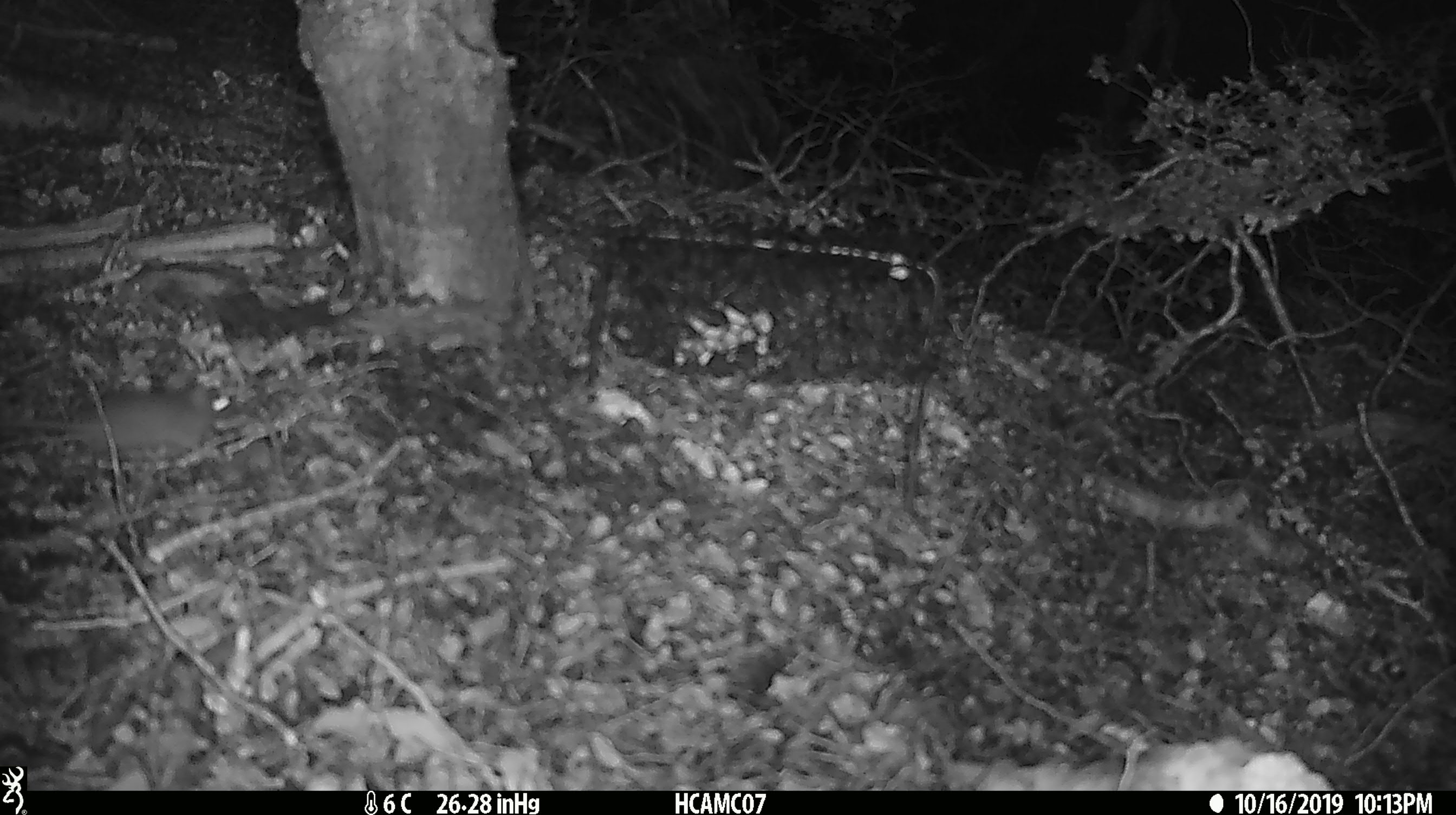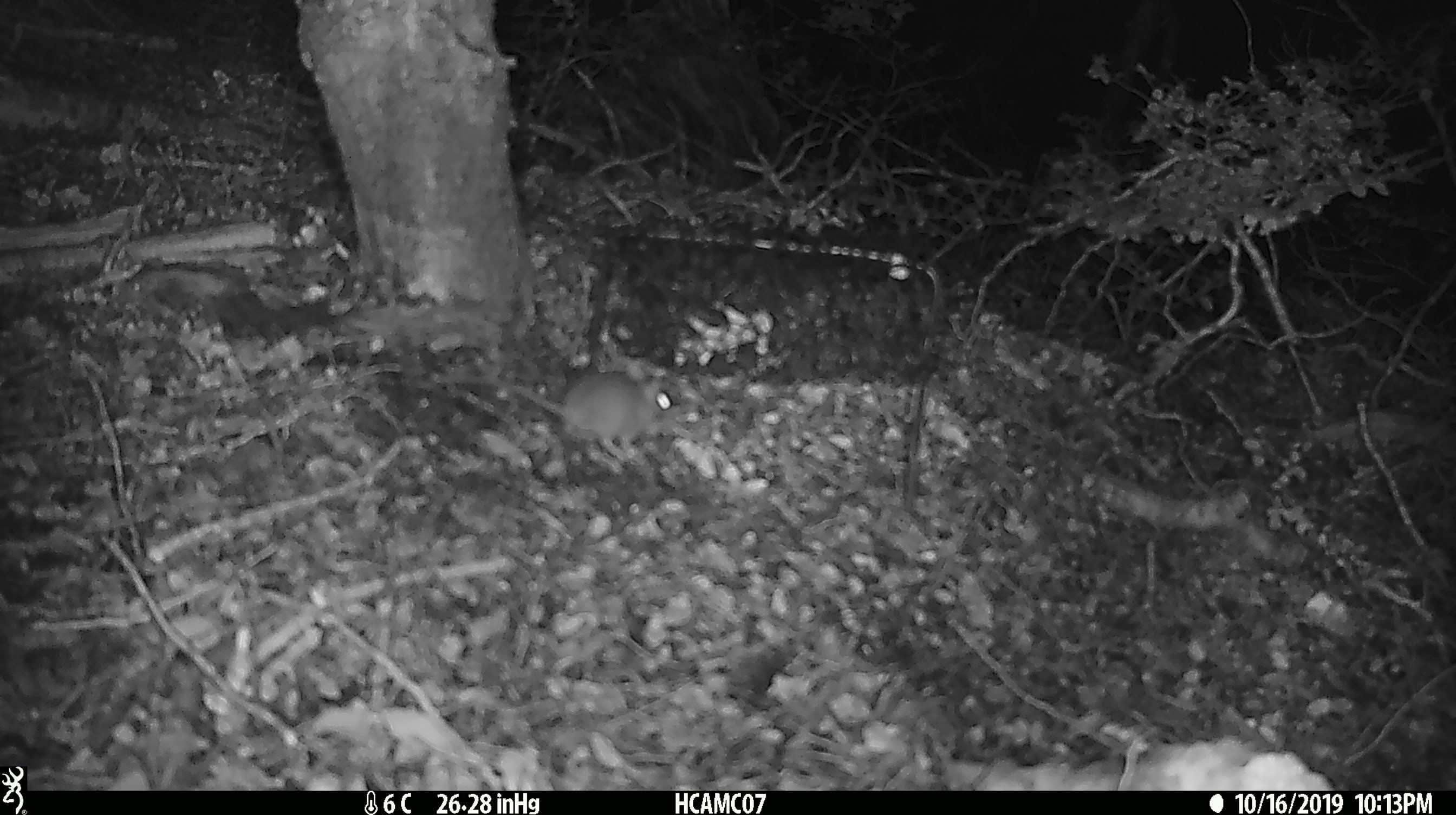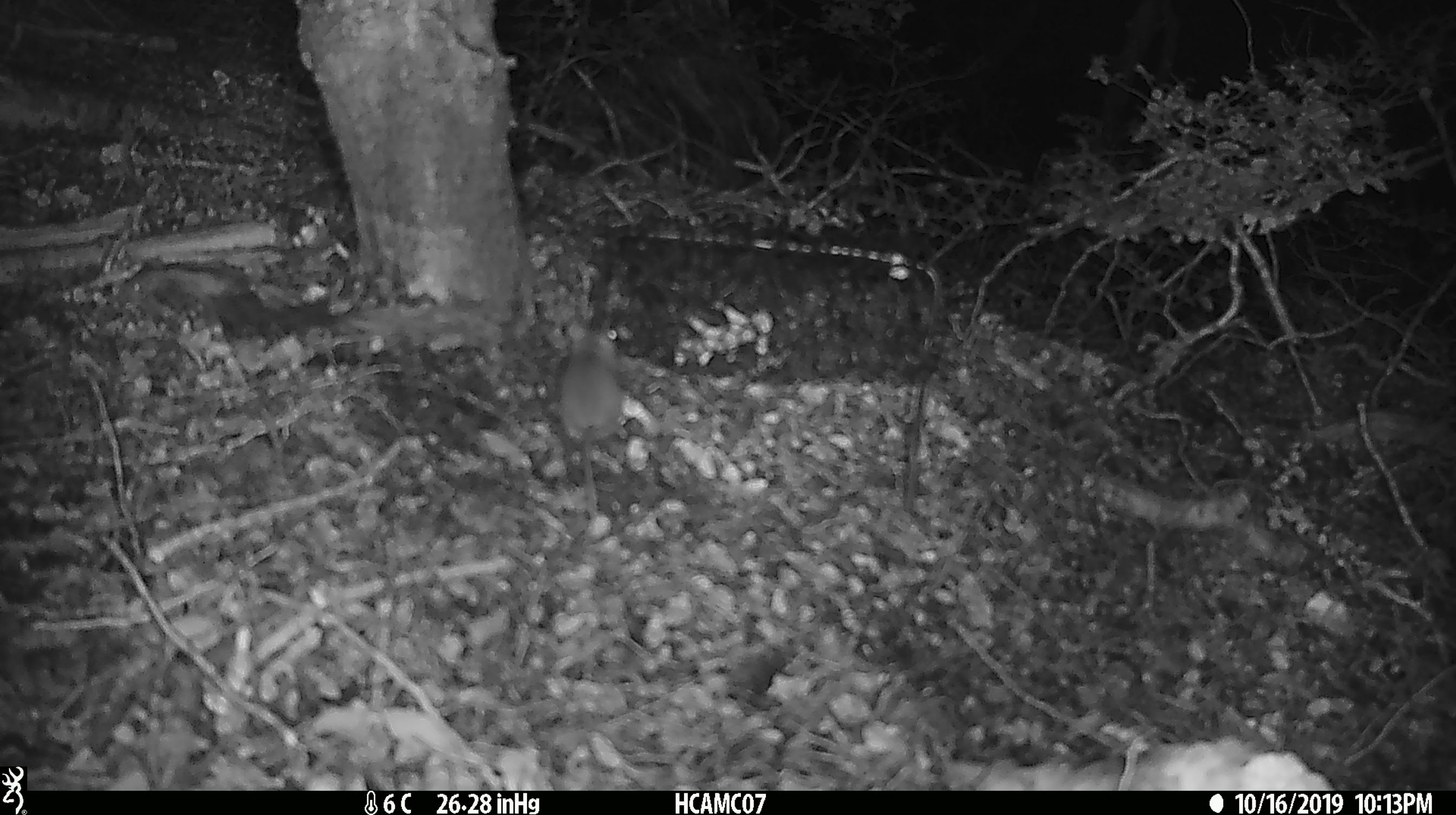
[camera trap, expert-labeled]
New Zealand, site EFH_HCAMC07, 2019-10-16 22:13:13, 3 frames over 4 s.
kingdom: Animalia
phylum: Chordata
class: Mammalia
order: Rodentia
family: Muridae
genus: Mus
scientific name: Mus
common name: mouse